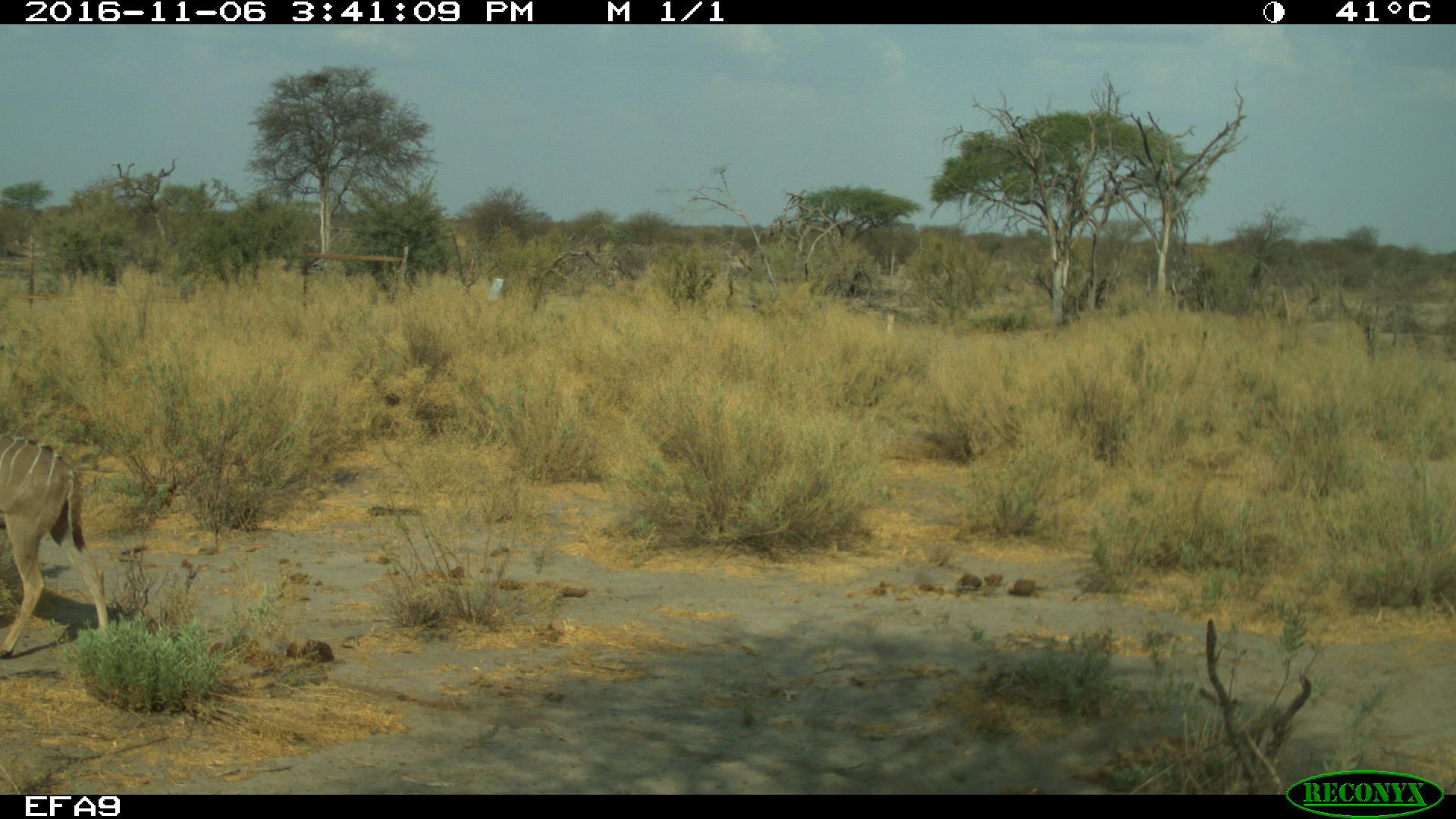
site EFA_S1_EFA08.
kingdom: Animalia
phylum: Chordata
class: Mammalia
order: Artiodactyla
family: Bovidae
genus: Tragelaphus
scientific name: Tragelaphus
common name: kudu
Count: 1.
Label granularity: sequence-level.